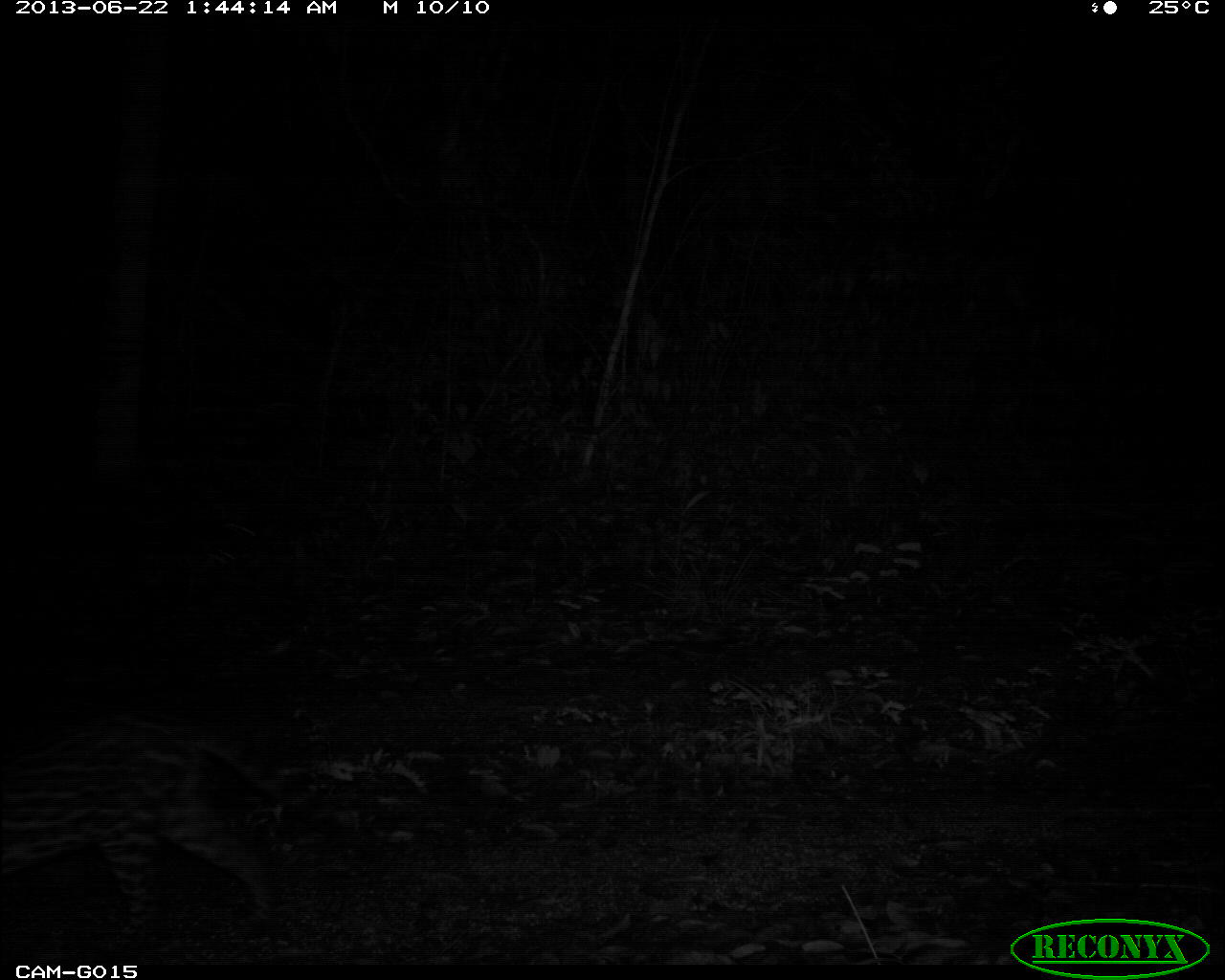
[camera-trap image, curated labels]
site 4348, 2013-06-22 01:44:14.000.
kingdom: Animalia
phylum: Chordata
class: Mammalia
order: Carnivora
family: Felidae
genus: Leopardus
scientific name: Leopardus pardalis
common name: ocelot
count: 1